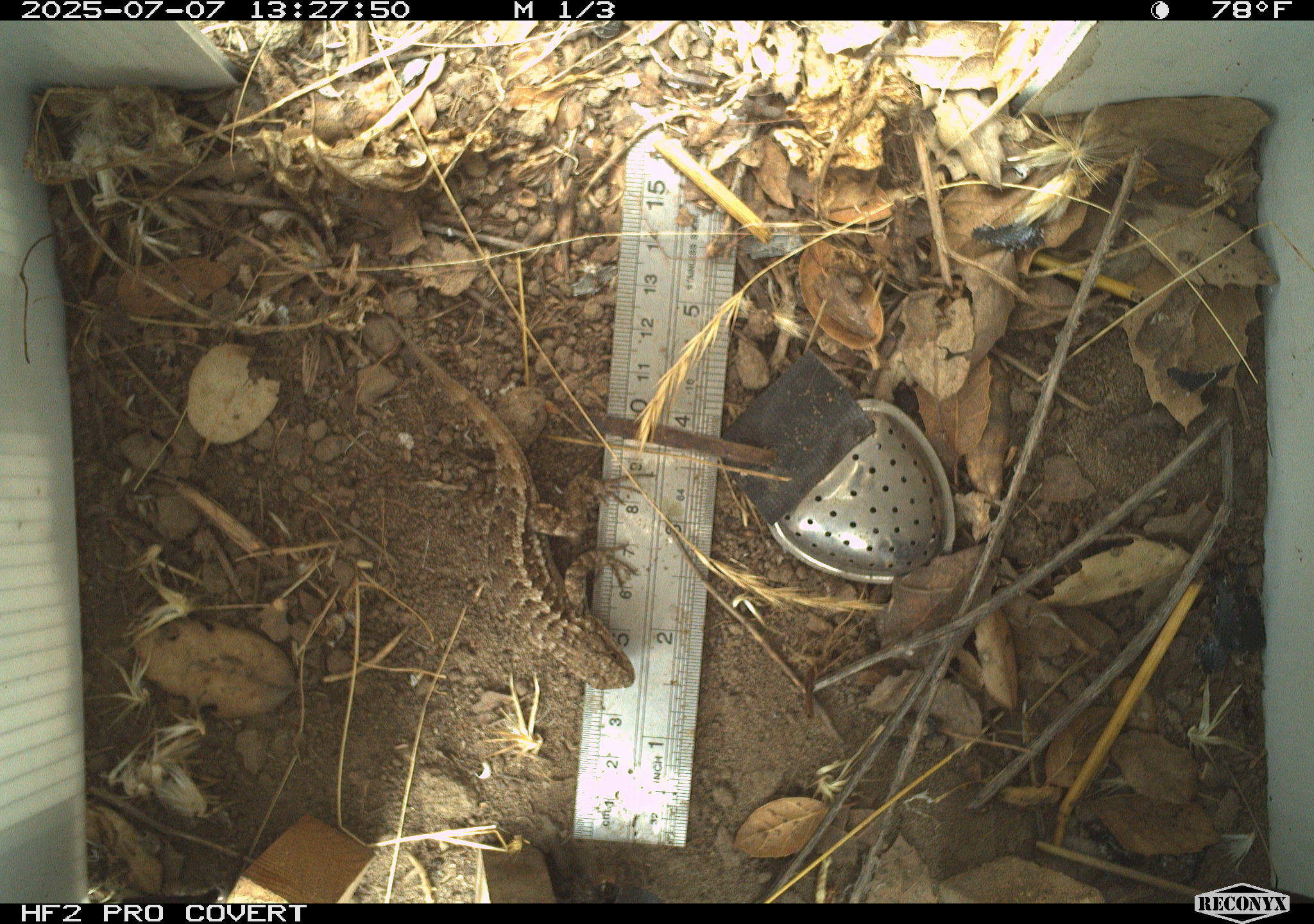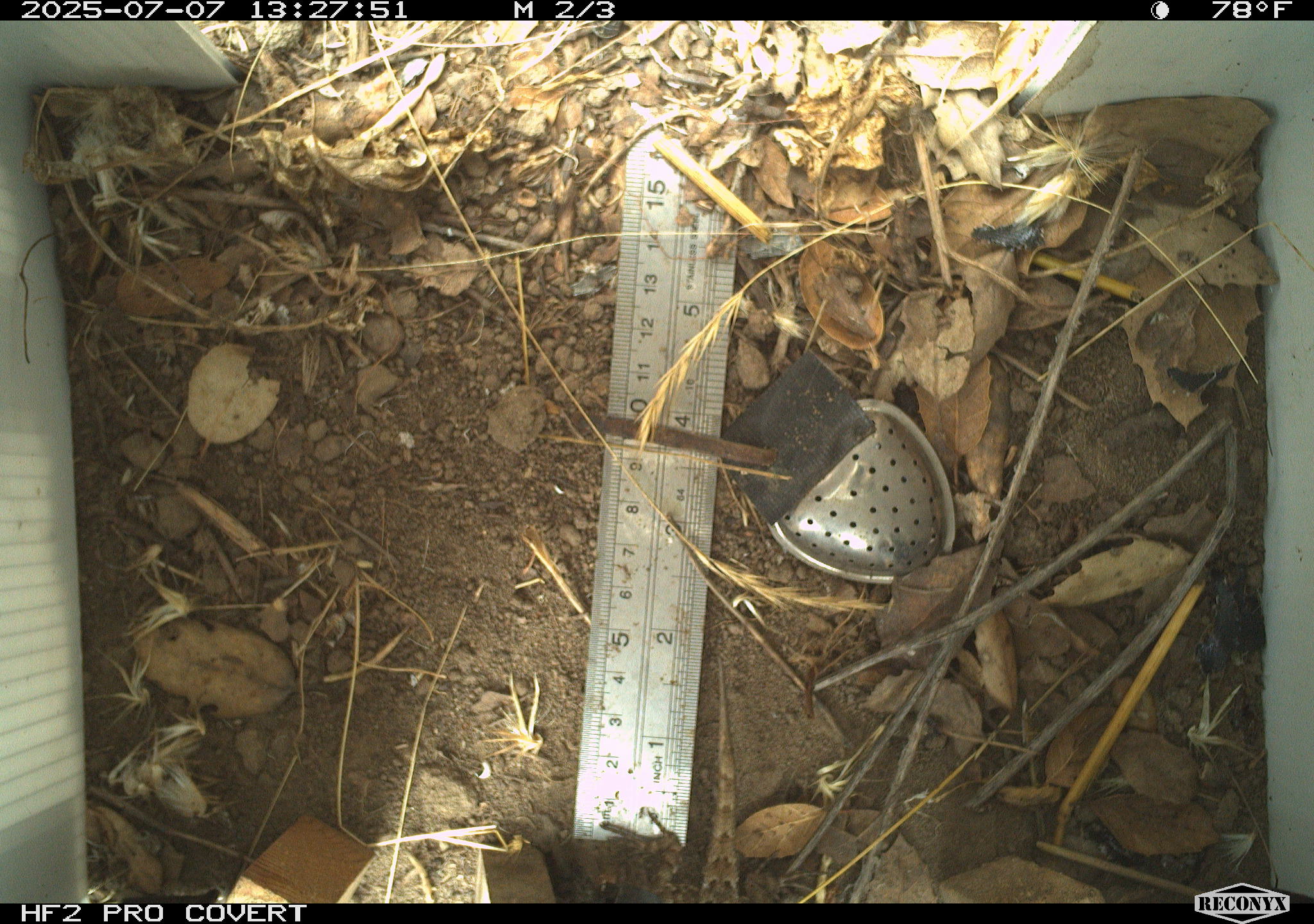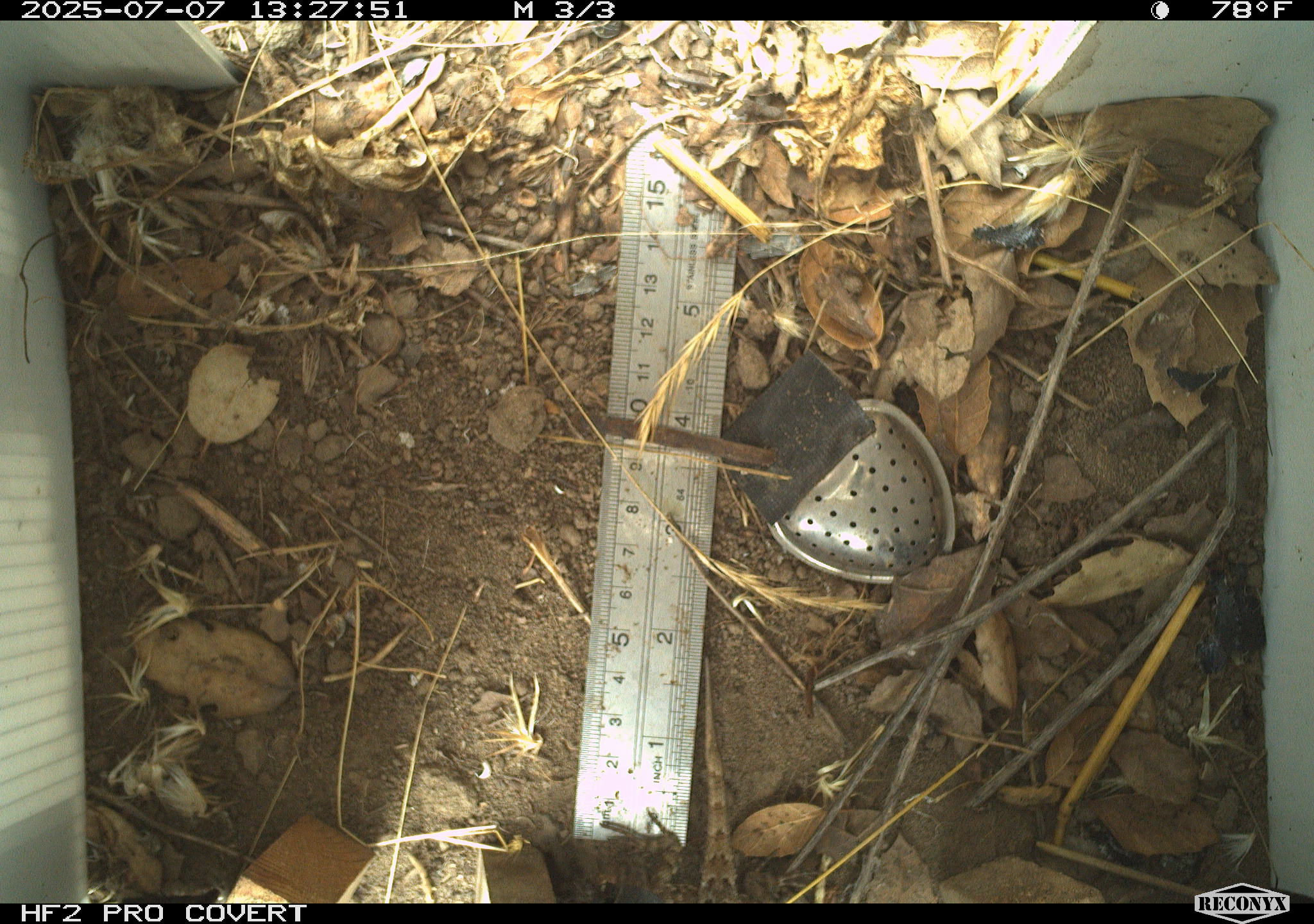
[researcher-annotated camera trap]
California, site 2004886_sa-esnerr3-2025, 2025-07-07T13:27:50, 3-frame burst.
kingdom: Animalia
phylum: Chordata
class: Reptilia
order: Squamata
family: Phrynosomatidae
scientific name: Phrynosomatidae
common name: north american spiny lizards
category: sceloporus/uta species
Sceloporus/uta species (north american spiny lizards) (Phrynosomatidae).